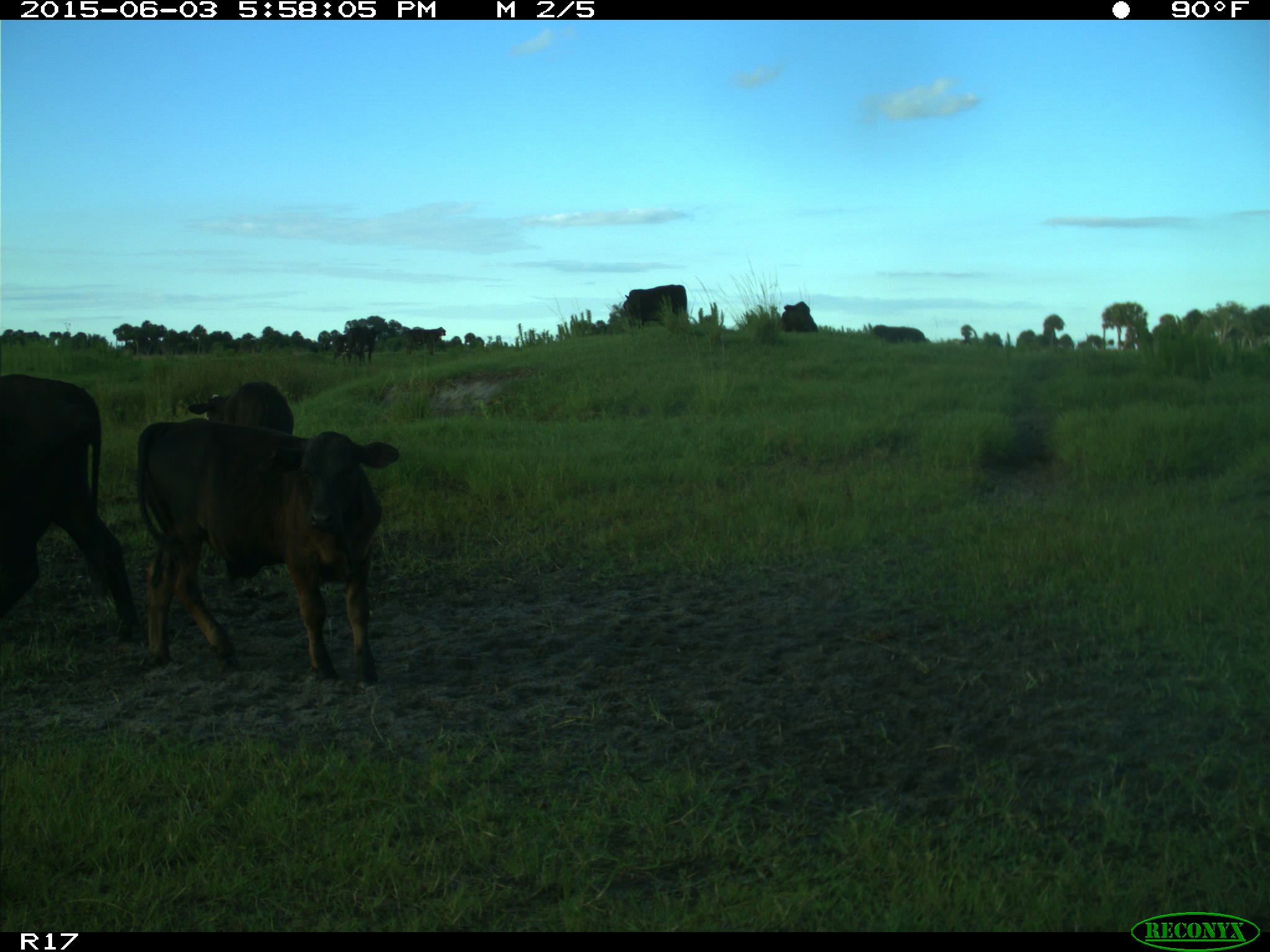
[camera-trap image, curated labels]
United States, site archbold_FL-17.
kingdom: Animalia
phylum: Chordata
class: Mammalia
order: Artiodactyla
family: Bovidae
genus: Bos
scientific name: Bos taurus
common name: domestic cow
Bos taurus (domestic cow).